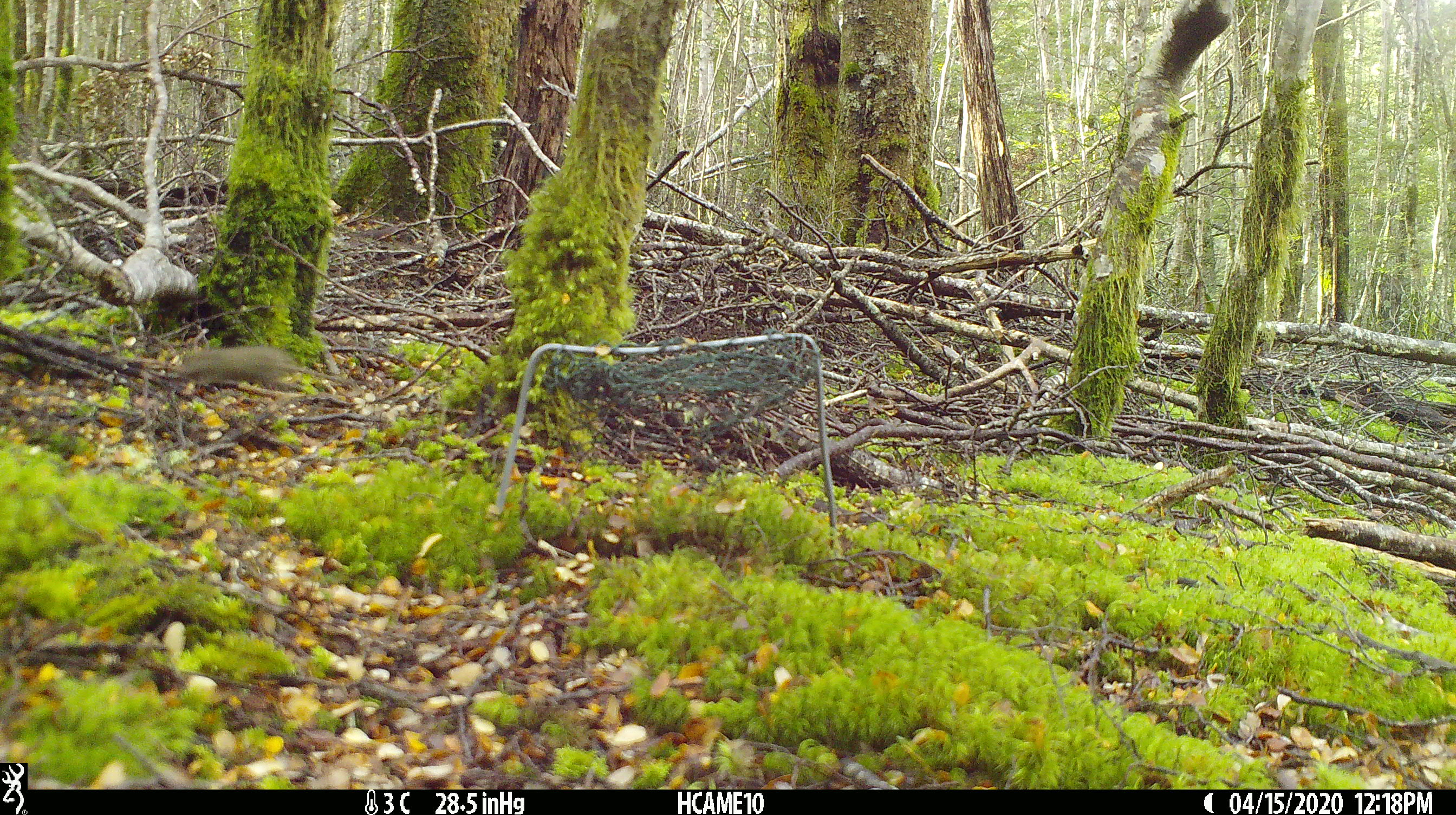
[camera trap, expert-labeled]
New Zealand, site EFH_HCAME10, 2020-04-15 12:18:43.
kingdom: Animalia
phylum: Chordata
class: Mammalia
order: Rodentia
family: Muridae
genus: Mus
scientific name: Mus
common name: mouse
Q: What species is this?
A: Mouse (Mus).